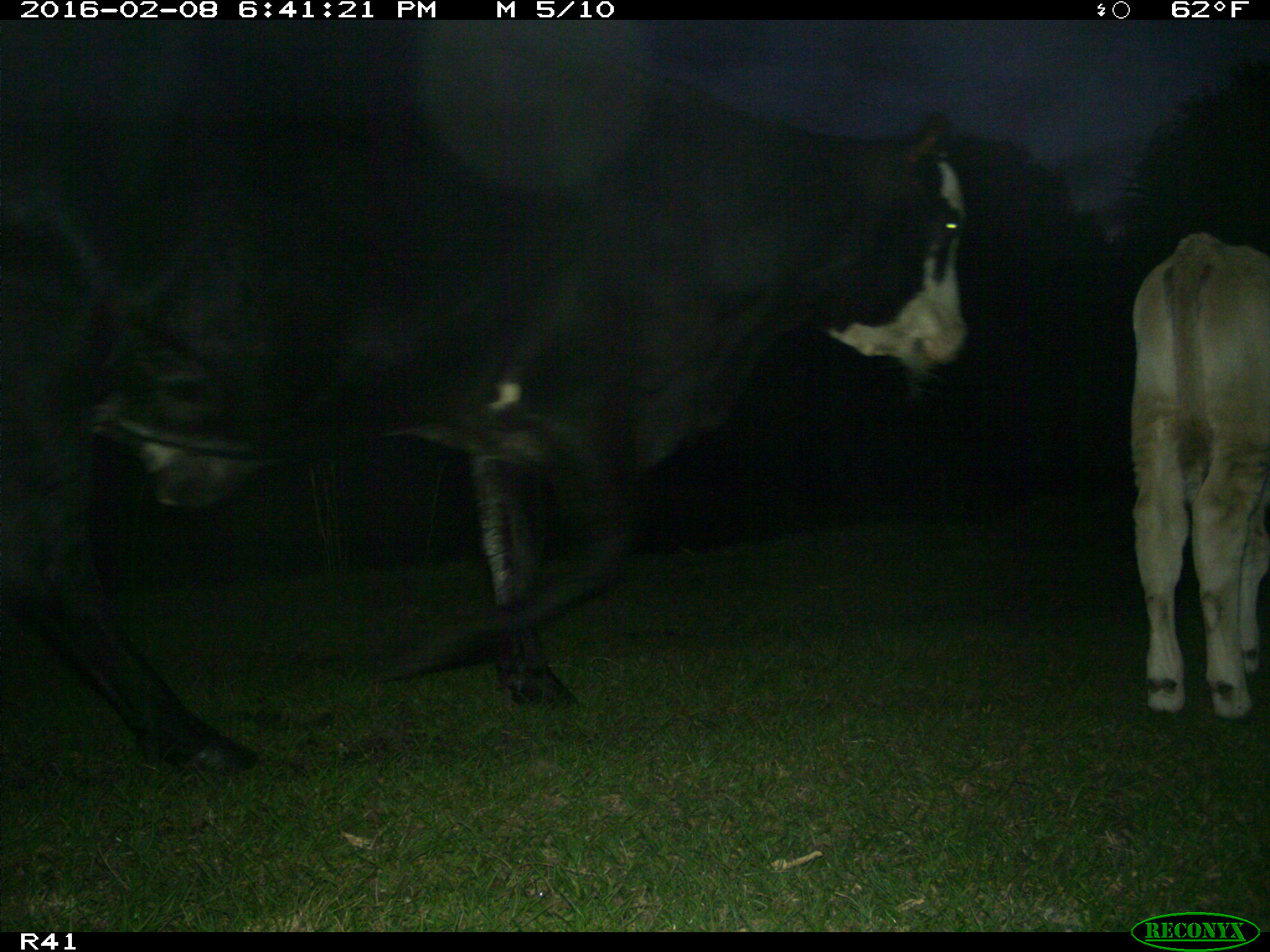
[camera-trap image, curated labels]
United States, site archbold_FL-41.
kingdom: Animalia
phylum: Chordata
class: Mammalia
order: Artiodactyla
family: Bovidae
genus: Bos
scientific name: Bos taurus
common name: domestic cow